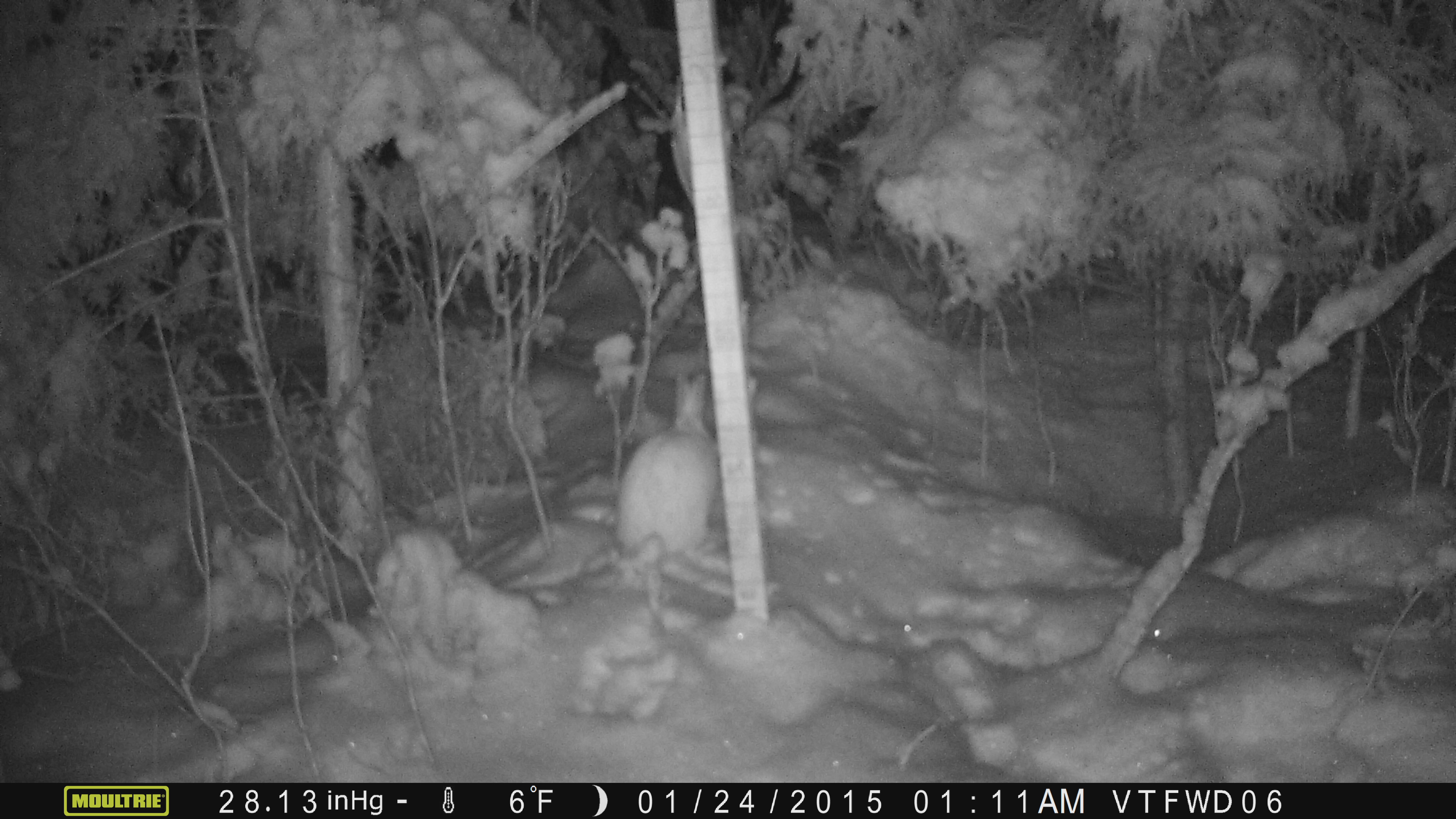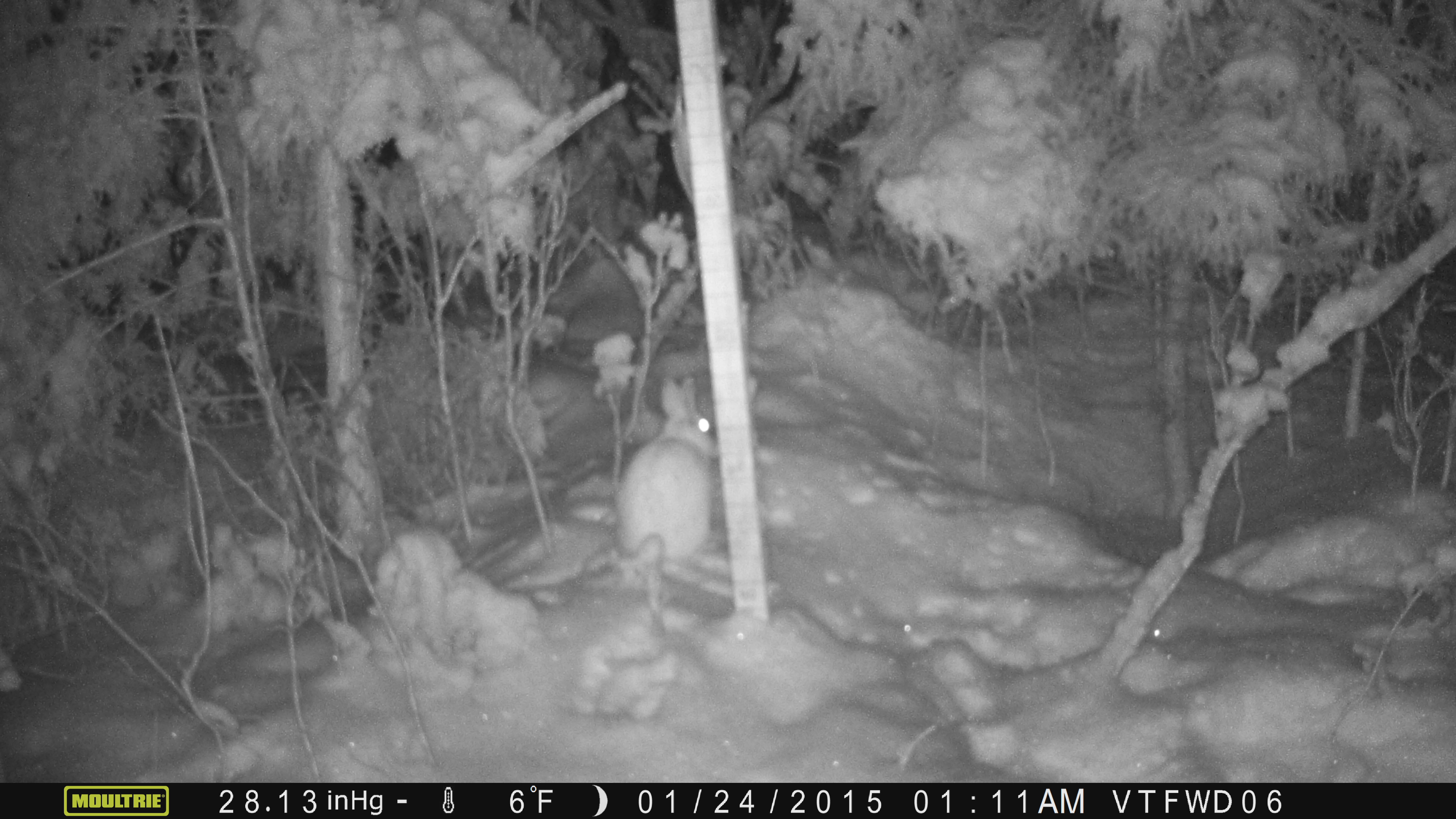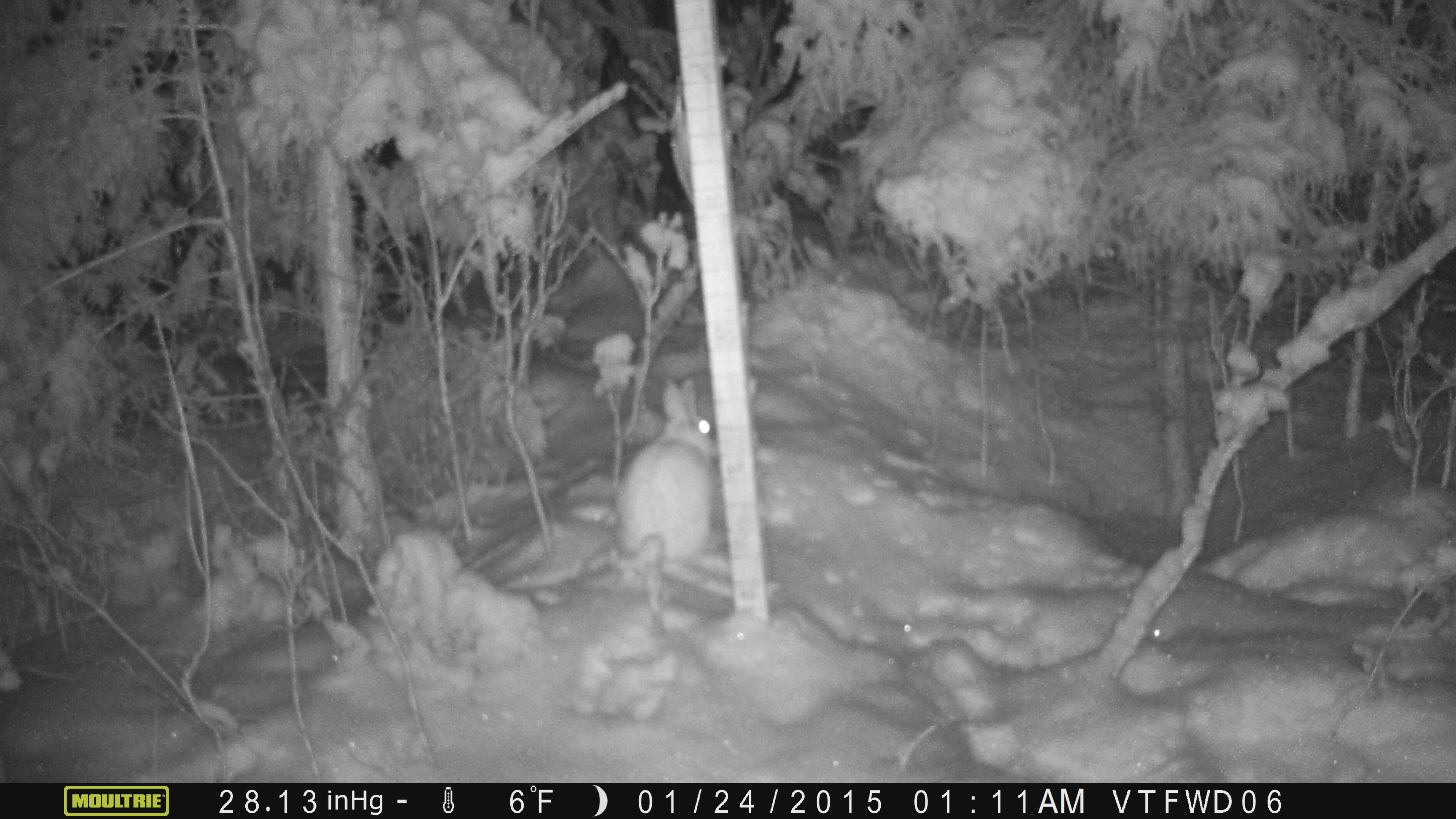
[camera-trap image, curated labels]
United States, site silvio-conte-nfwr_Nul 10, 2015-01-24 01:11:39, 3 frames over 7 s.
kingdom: Animalia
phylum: Chordata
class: Mammalia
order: Lagomorpha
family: Leporidae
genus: Lepus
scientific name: Lepus americanus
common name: snowshoe hare